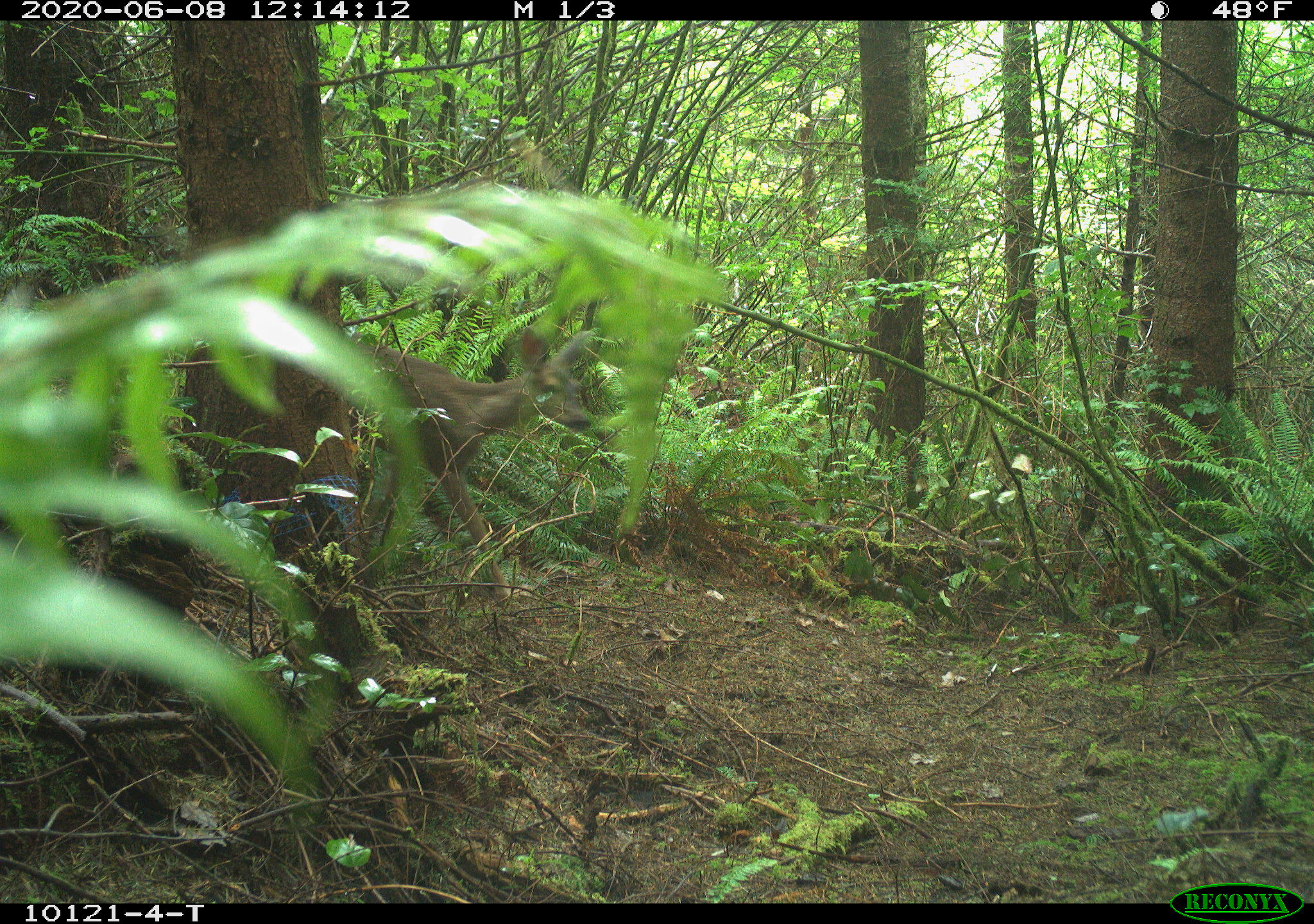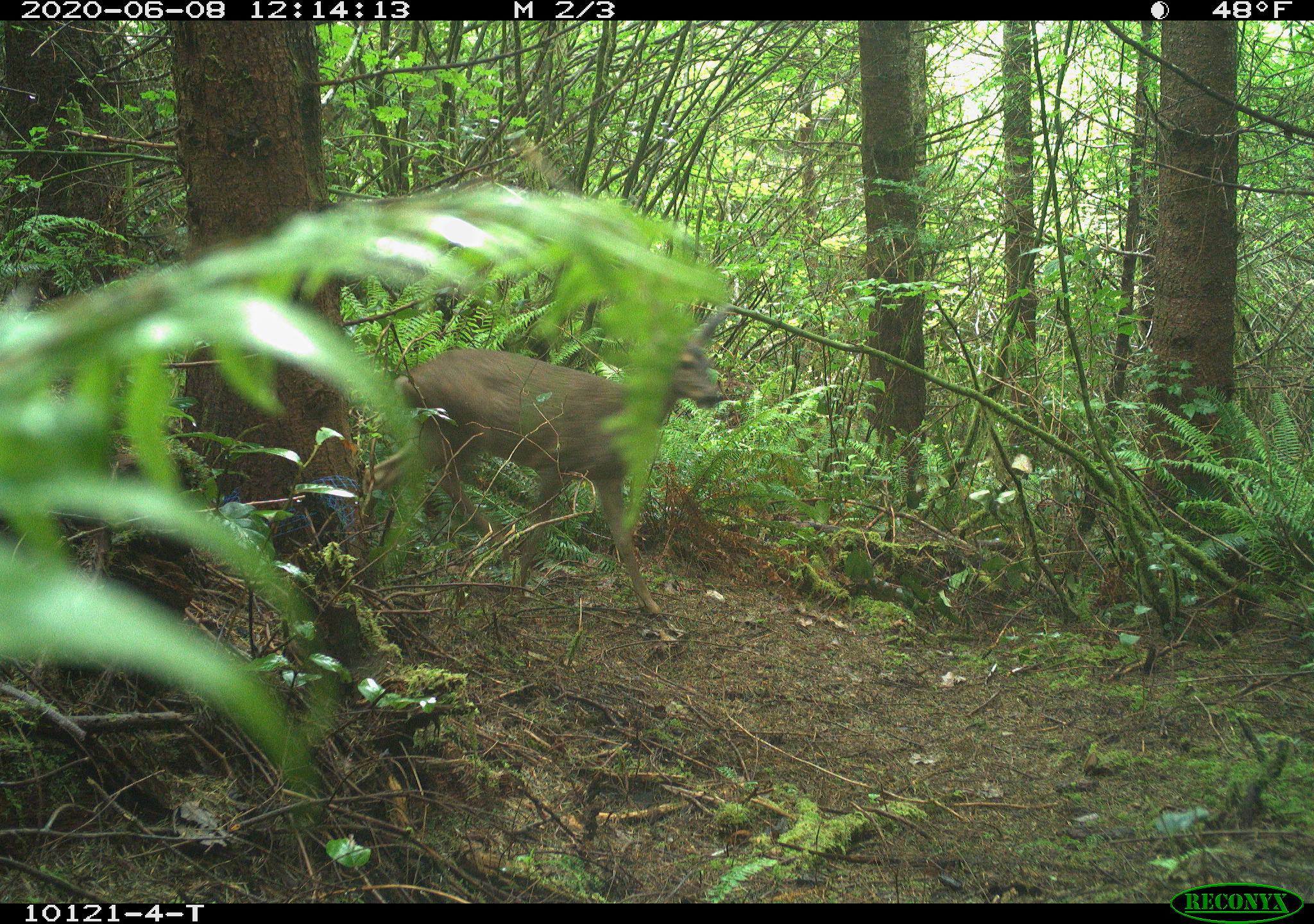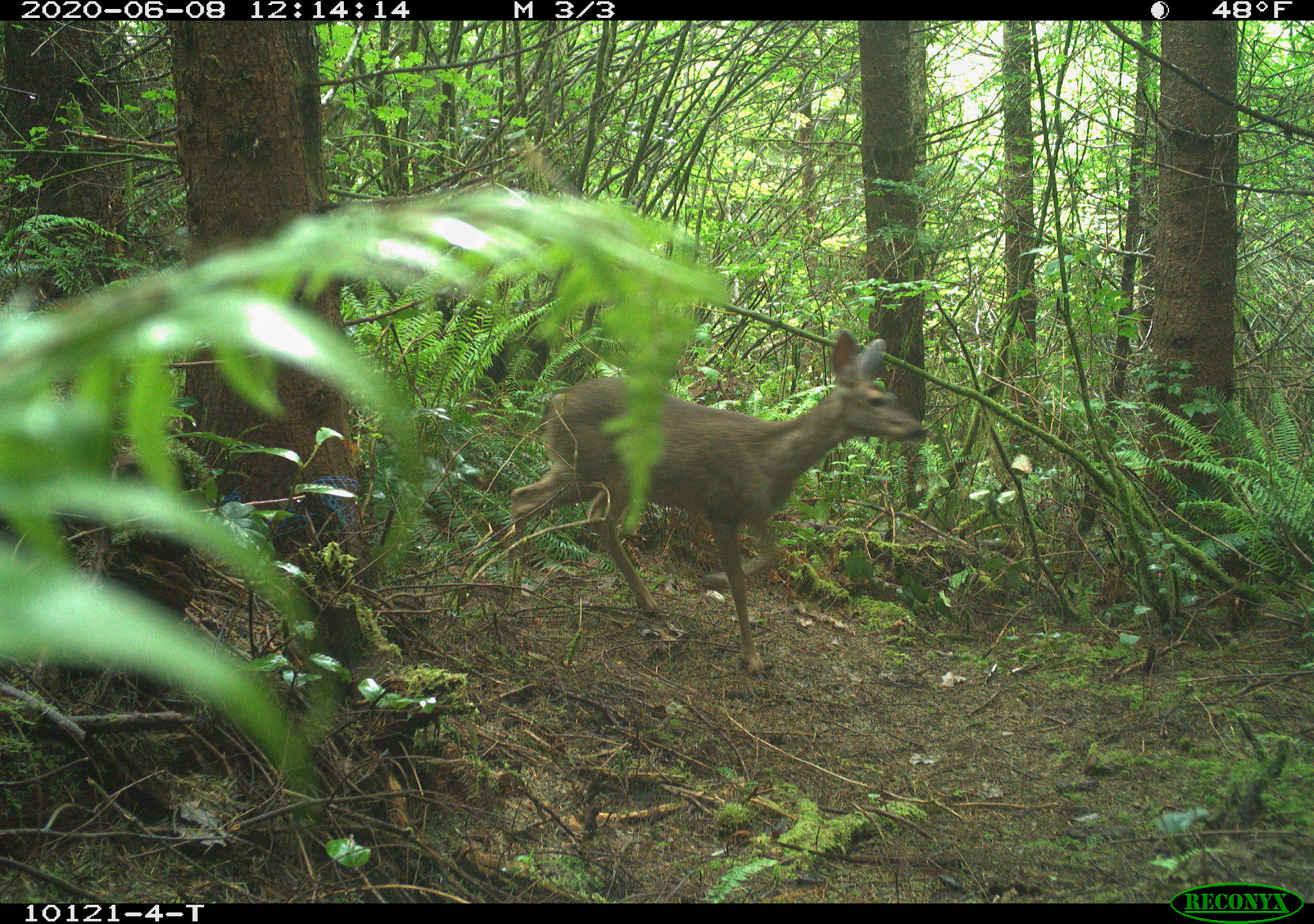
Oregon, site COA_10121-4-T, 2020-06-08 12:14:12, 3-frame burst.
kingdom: Animalia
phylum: Chordata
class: Mammalia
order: Artiodactyla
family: Cervidae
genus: Odocoileus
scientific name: Odocoileus hemionus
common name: black-tailed deer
Black-tailed deer (Odocoileus hemionus).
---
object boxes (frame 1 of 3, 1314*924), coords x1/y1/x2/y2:
black-tailed deer: 339/315/614/548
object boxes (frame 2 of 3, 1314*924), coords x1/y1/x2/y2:
black-tailed deer: 379/312/745/605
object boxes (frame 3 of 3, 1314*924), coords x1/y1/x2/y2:
black-tailed deer: 499/326/952/672